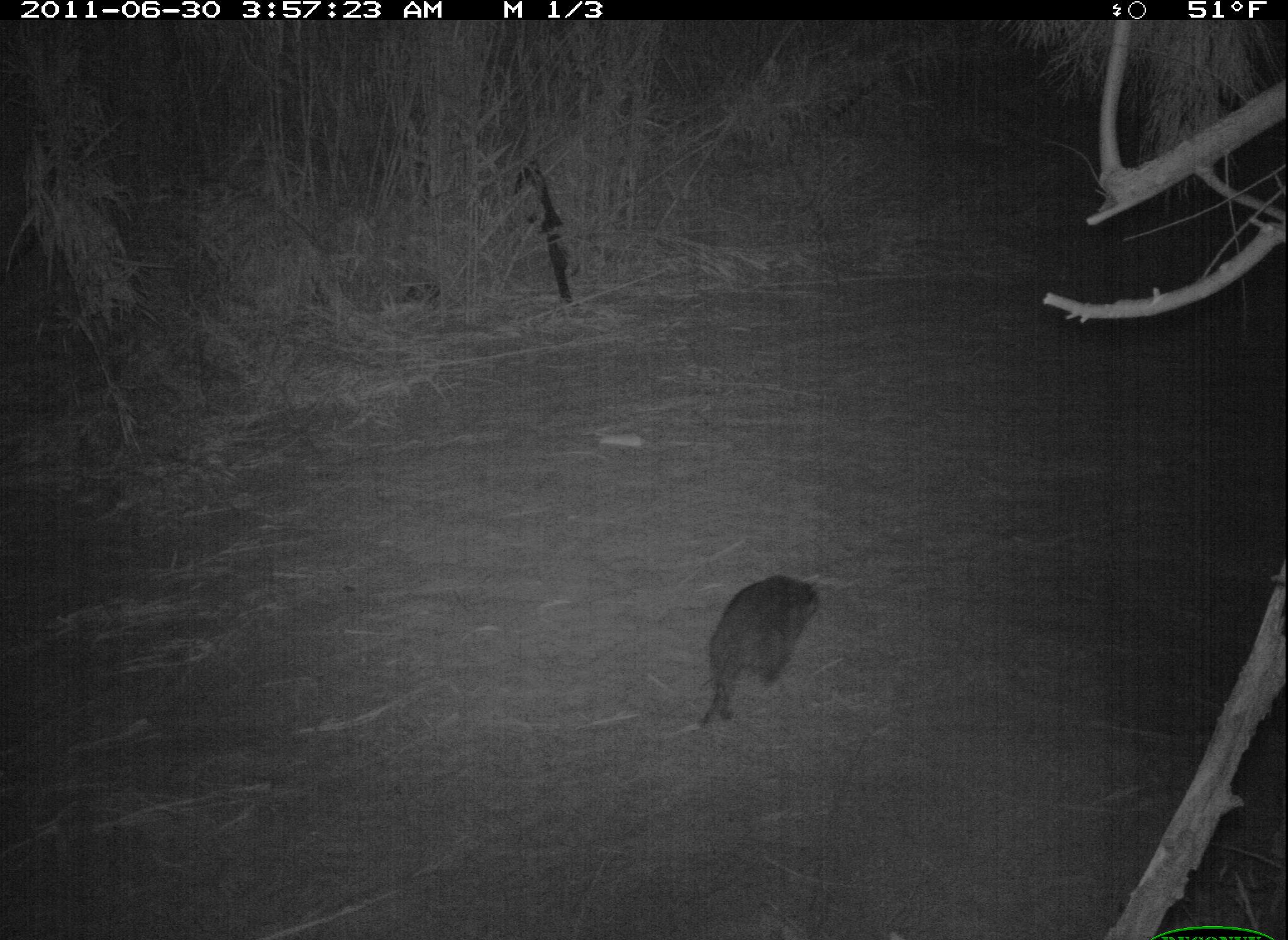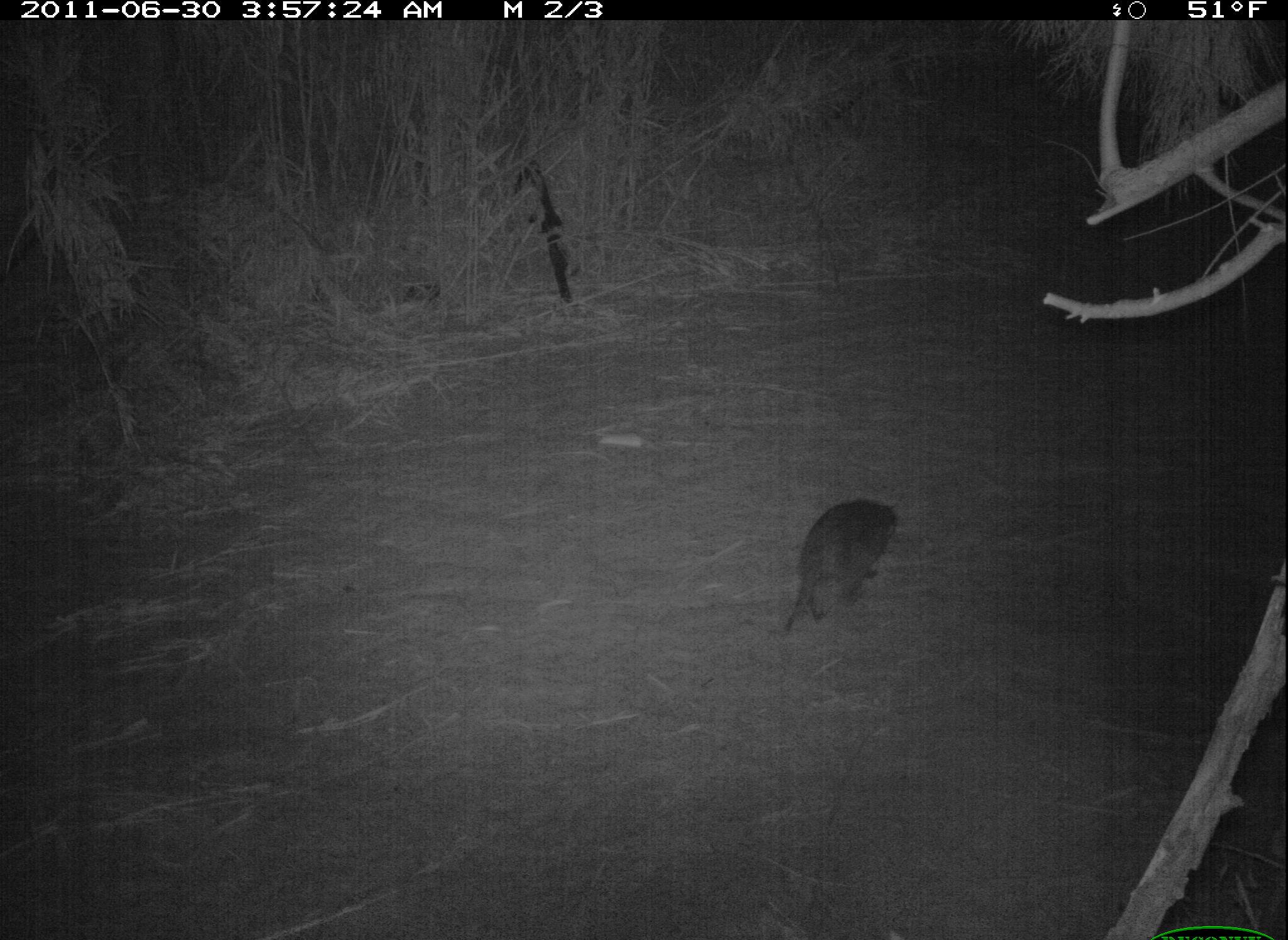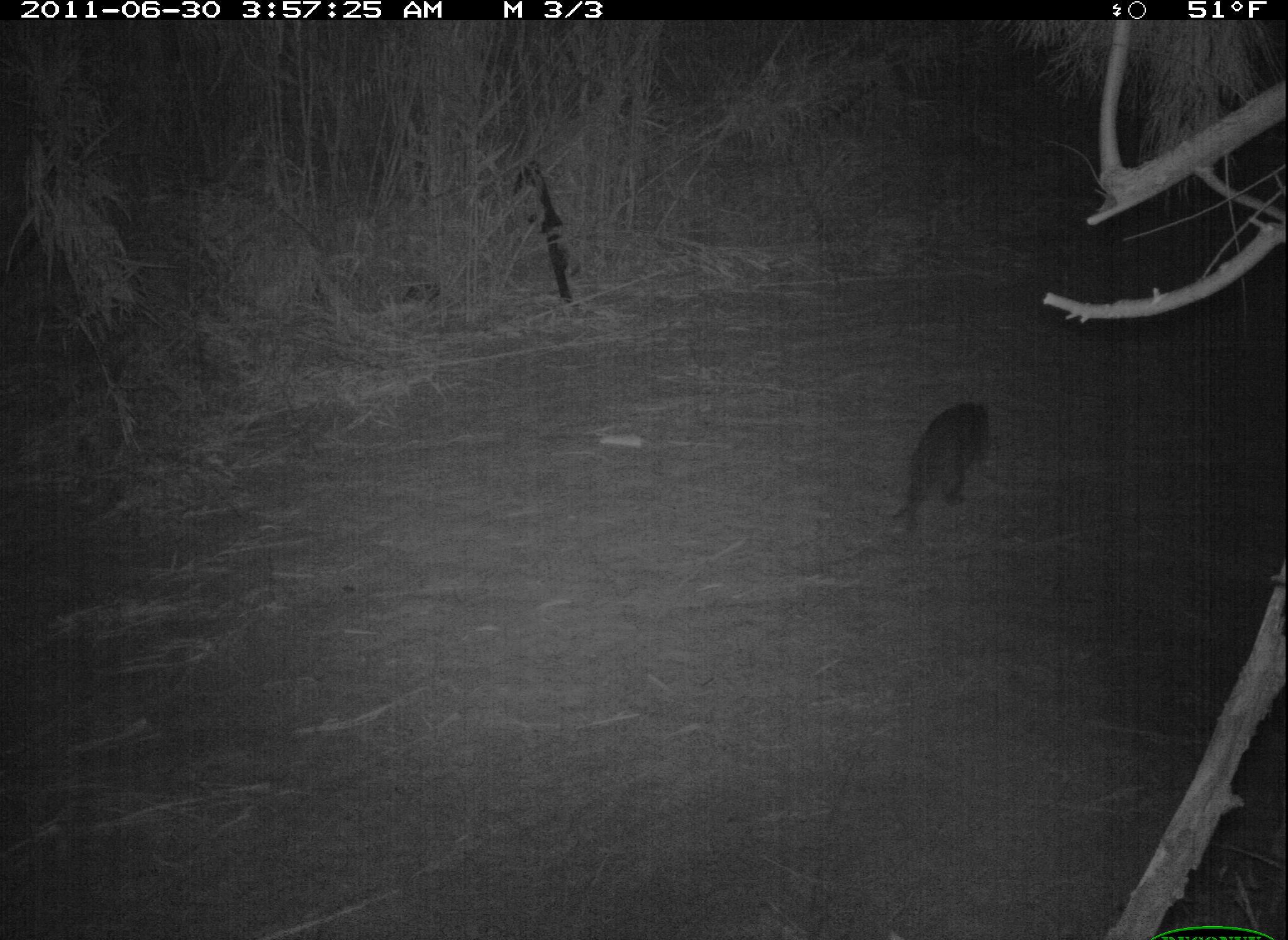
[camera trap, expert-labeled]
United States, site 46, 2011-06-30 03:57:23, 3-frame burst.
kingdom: Animalia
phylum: Chordata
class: Mammalia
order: Carnivora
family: Procyonidae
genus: Procyon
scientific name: Procyon lotor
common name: raccoon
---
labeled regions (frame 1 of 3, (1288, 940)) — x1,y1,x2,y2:
raccoon: 684,554,834,733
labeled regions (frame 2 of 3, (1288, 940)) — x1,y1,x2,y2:
raccoon: 774,493,906,646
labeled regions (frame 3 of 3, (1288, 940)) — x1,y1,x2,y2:
raccoon: 882,390,1001,538